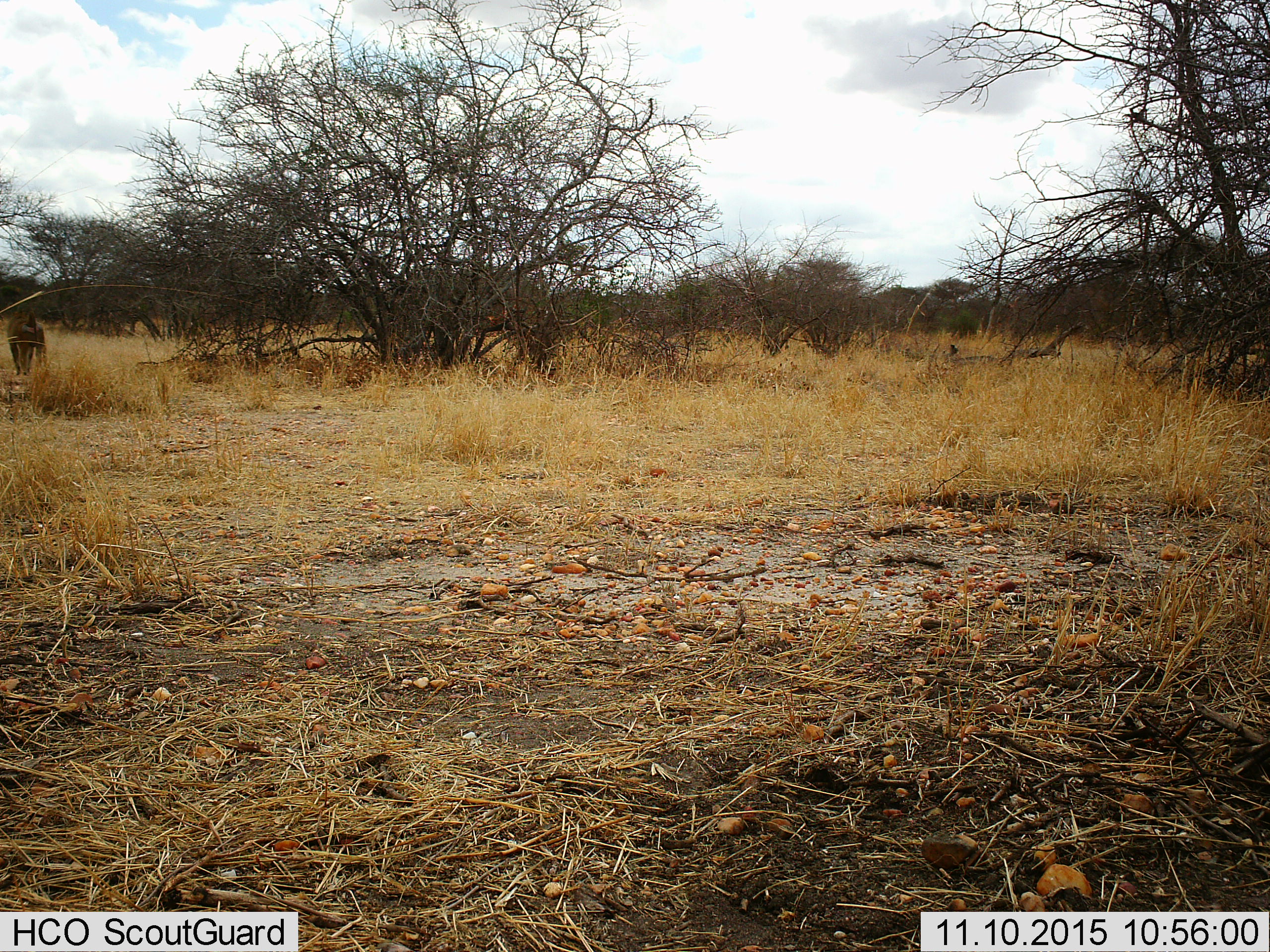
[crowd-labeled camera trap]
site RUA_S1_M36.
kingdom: Animalia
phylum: Chordata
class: Mammalia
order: Primates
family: Cercopithecidae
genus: Papio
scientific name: Papio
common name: baboon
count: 1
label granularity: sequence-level